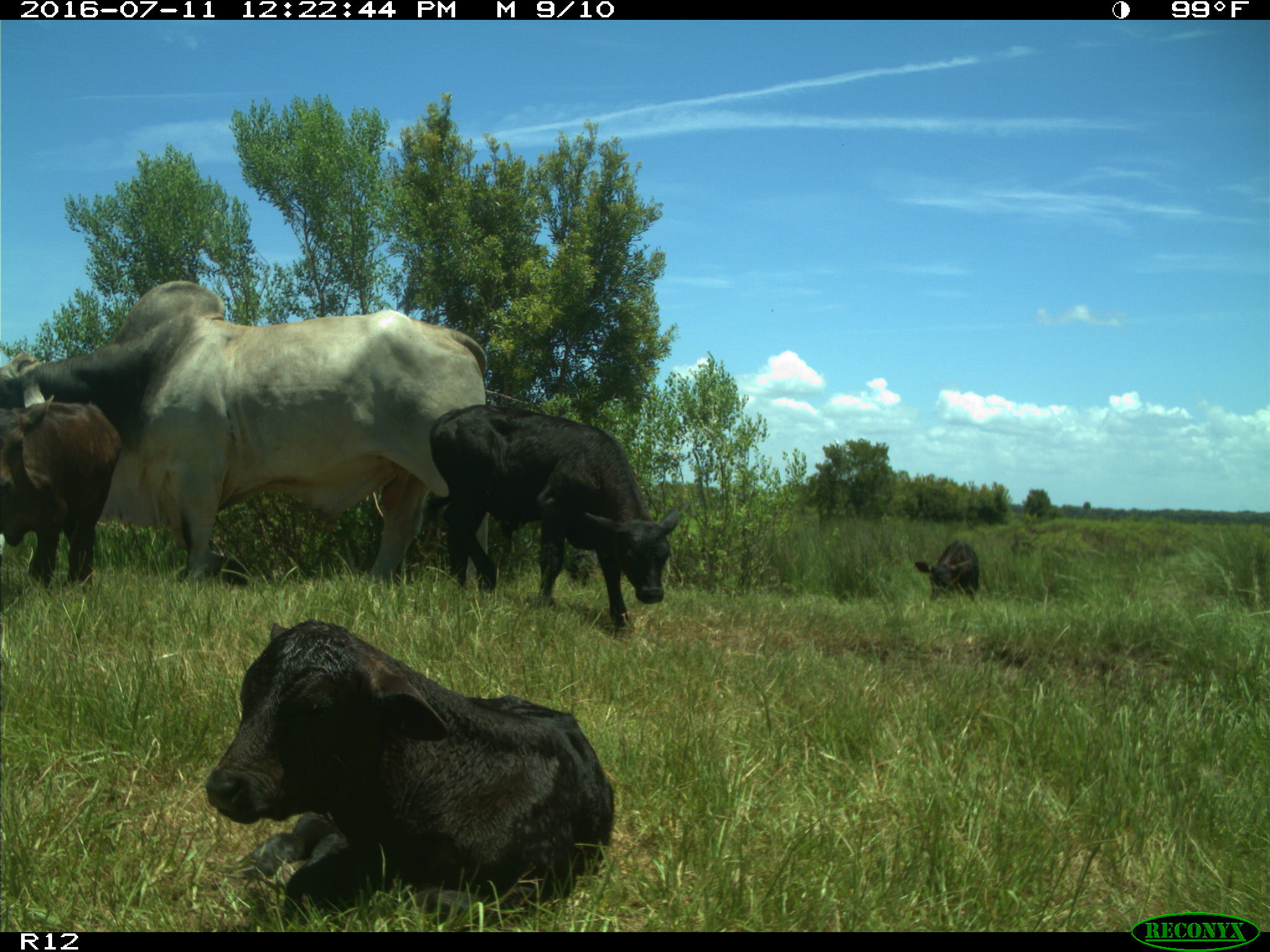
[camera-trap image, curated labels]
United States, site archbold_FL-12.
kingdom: Animalia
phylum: Chordata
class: Mammalia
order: Artiodactyla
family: Bovidae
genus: Bos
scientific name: Bos taurus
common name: domestic cow